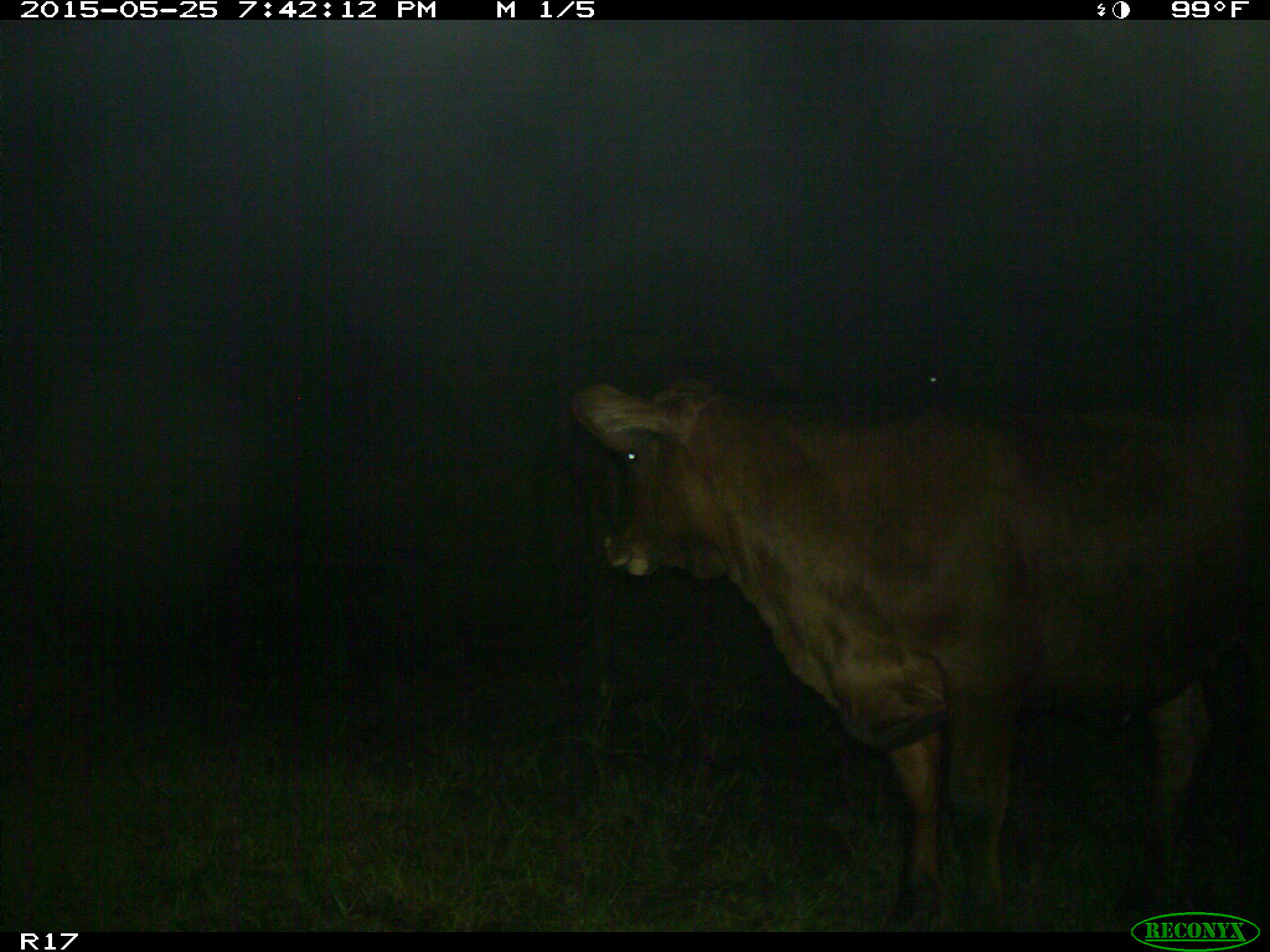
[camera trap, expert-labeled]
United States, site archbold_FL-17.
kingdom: Animalia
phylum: Chordata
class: Mammalia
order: Artiodactyla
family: Bovidae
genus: Bos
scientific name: Bos taurus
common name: domestic cow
Bos taurus (domestic cow).